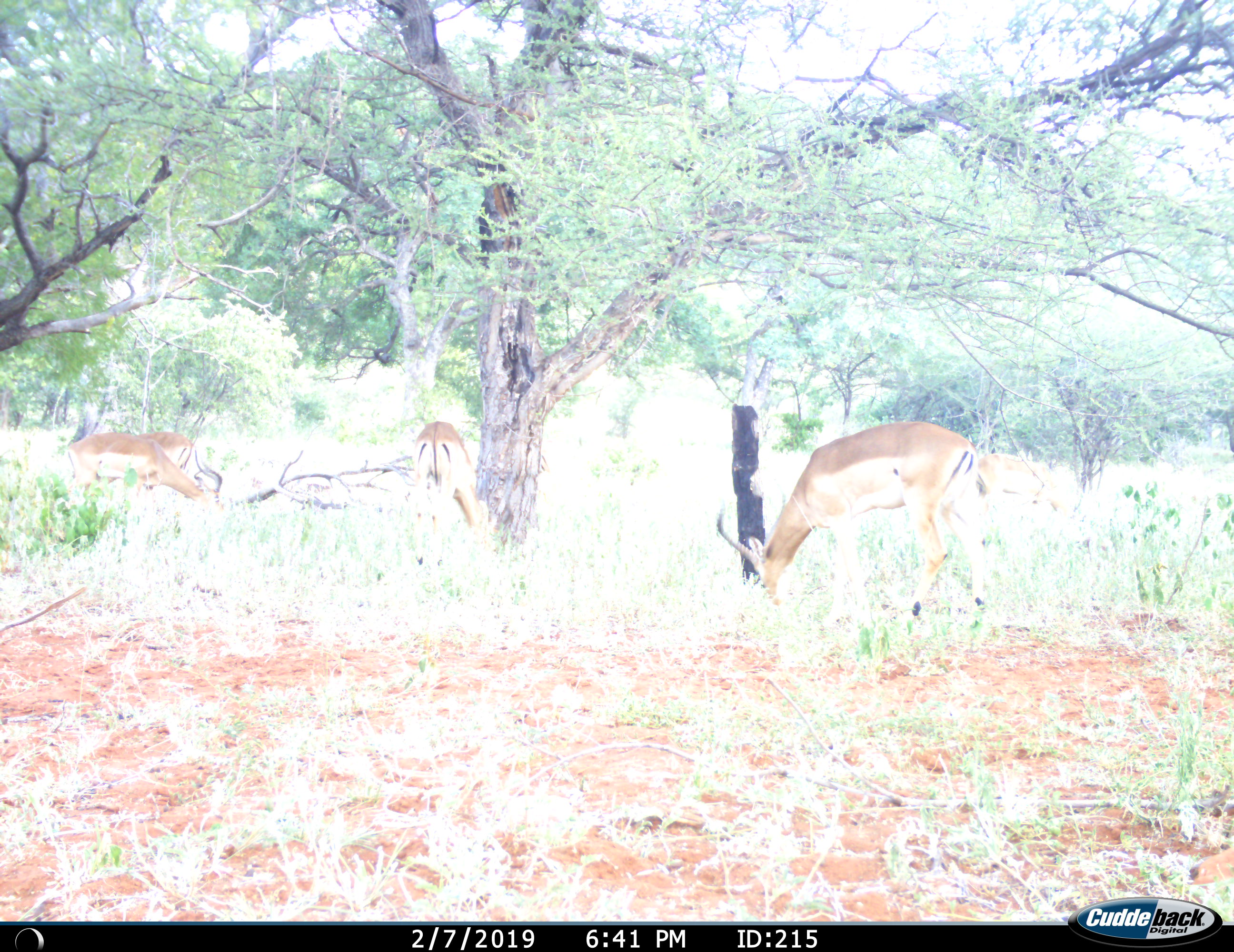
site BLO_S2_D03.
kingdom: Animalia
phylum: Chordata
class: Mammalia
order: Artiodactyla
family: Bovidae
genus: Aepyceros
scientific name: Aepyceros melampus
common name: impala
Impala (Aepyceros melampus), count 4. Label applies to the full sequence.